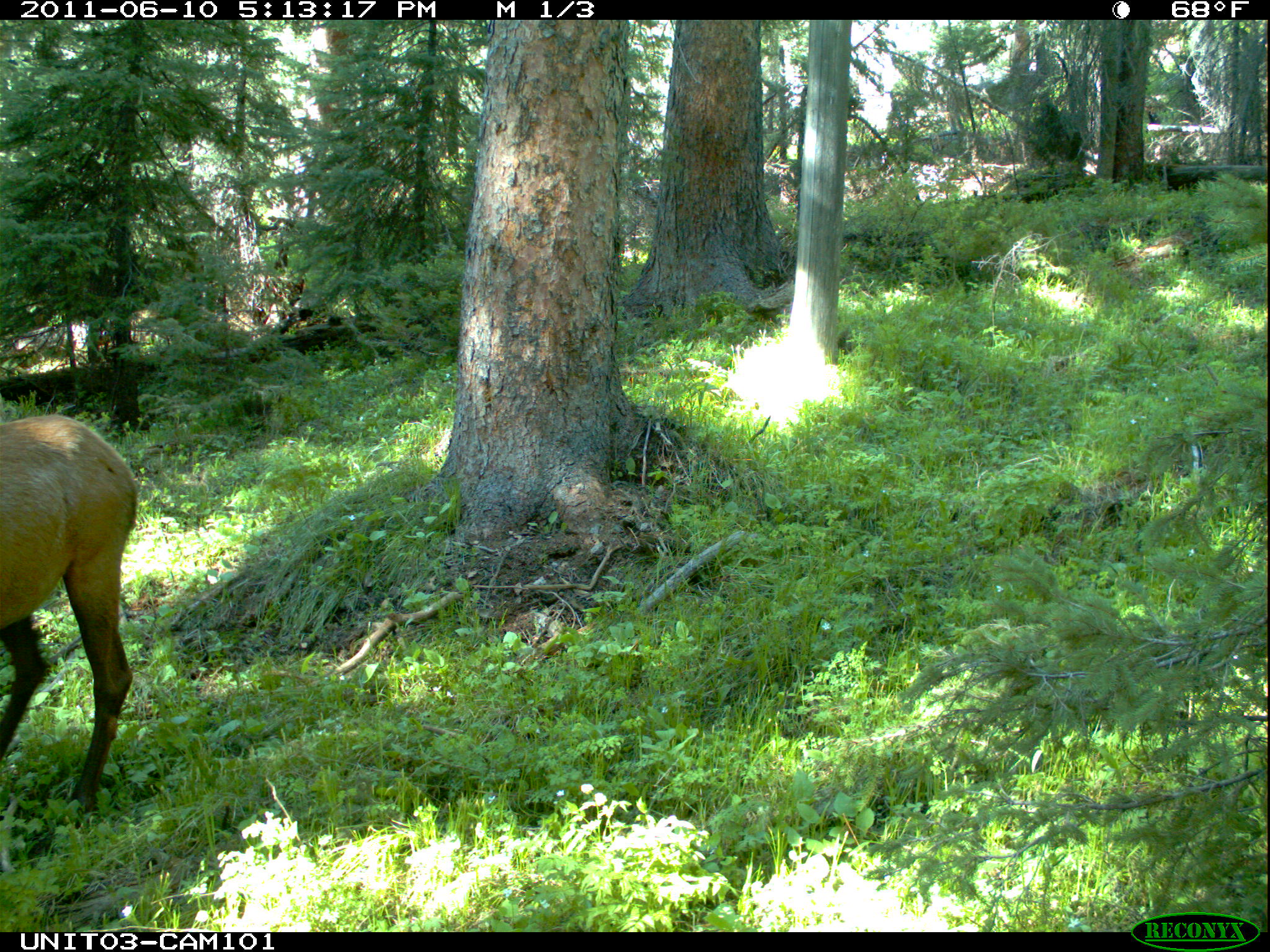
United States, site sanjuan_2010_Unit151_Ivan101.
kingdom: Animalia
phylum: Chordata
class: Mammalia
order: Artiodactyla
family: Cervidae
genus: Cervus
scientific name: Cervus elaphus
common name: red deer